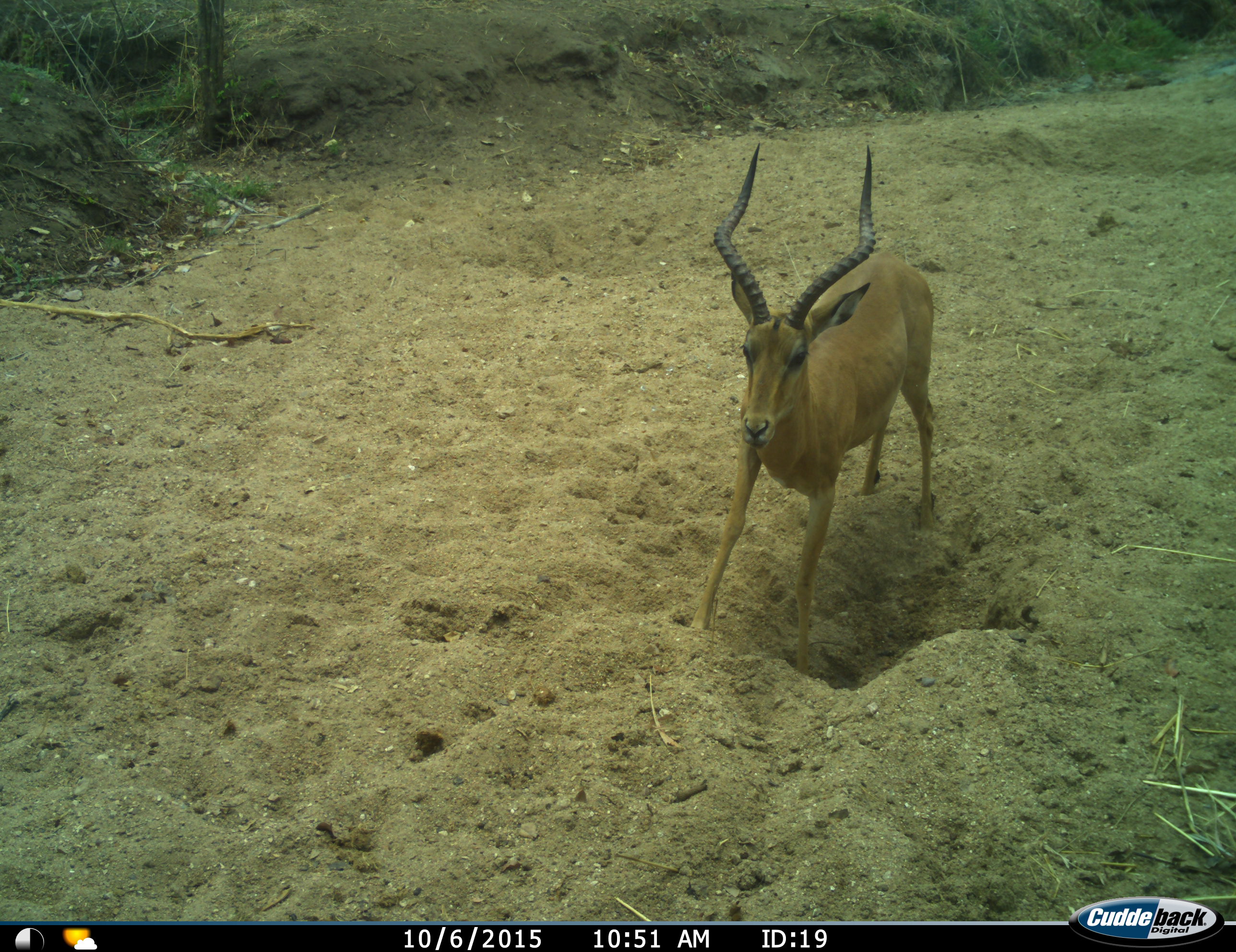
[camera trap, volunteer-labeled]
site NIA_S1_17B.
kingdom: Animalia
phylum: Chordata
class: Mammalia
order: Artiodactyla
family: Bovidae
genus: Aepyceros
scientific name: Aepyceros melampus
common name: impala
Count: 1.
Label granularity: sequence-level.